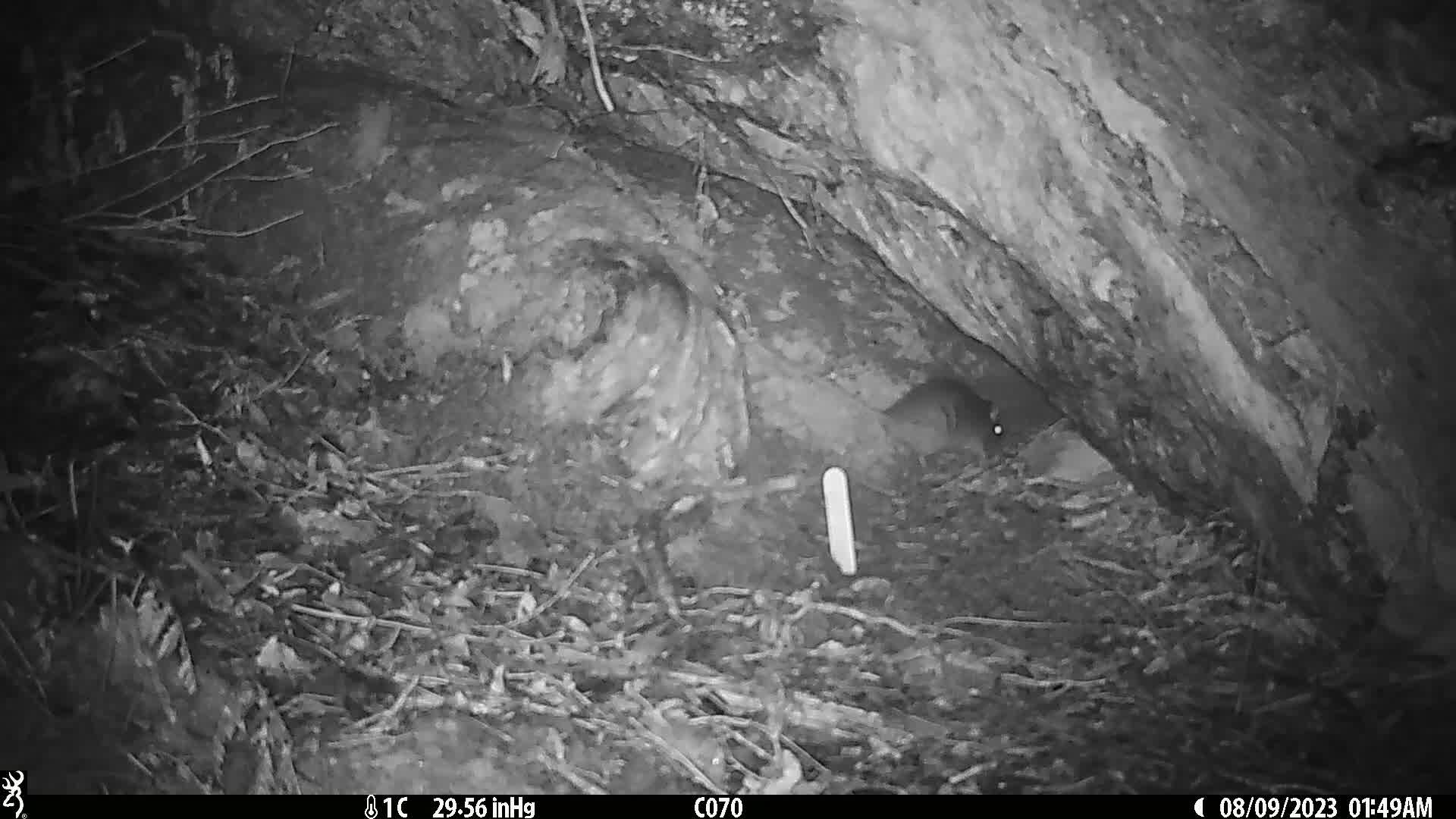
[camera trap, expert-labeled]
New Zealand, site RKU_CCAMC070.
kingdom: Animalia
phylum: Chordata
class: Mammalia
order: Rodentia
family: Muridae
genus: Rattus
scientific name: Rattus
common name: rat